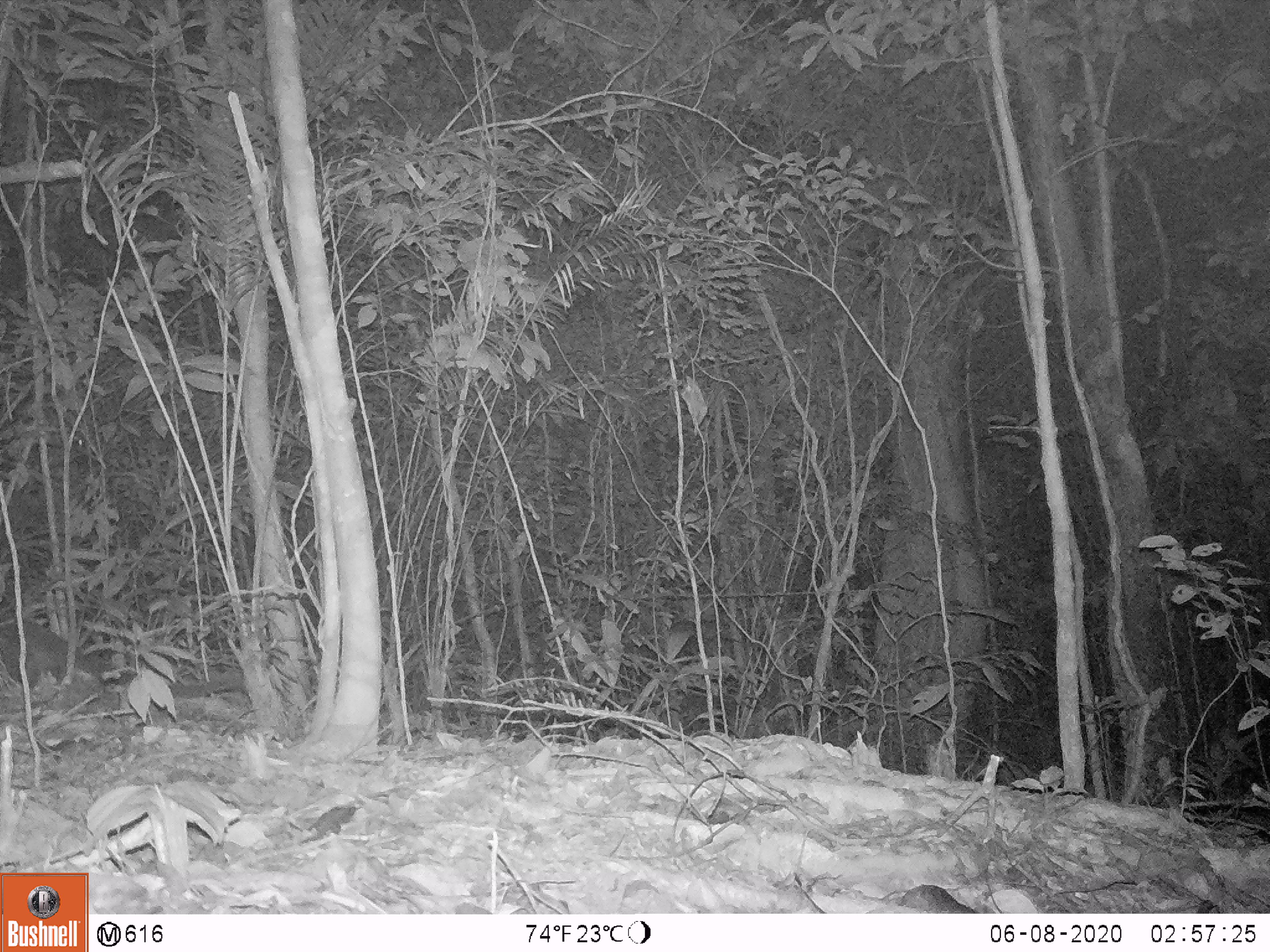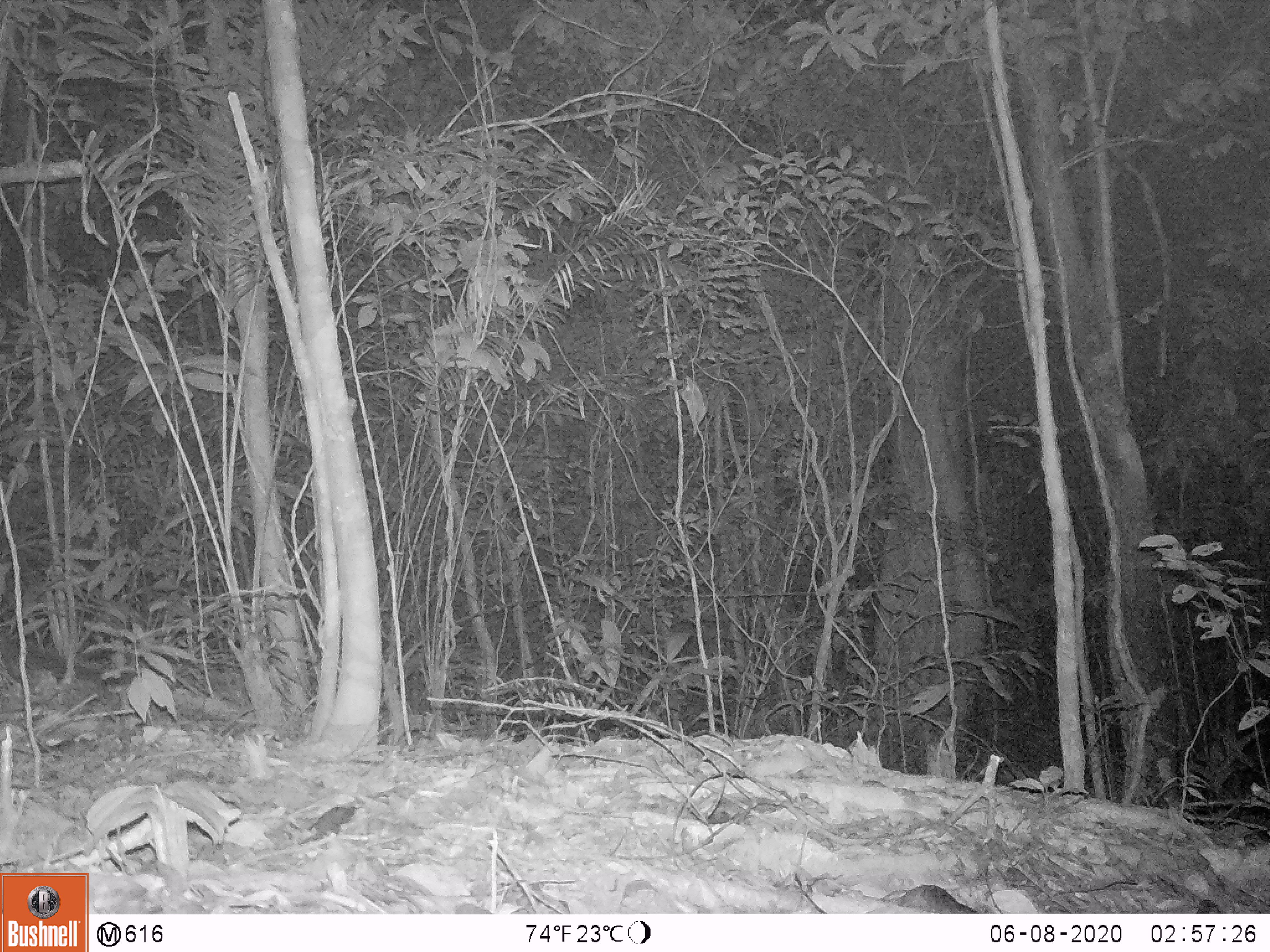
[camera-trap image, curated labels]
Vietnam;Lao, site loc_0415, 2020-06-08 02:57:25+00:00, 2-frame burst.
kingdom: Animalia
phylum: Chordata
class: Mammalia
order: Carnivora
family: Viverridae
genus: Paguma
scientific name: Paguma larvata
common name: masked palm civet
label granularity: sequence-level